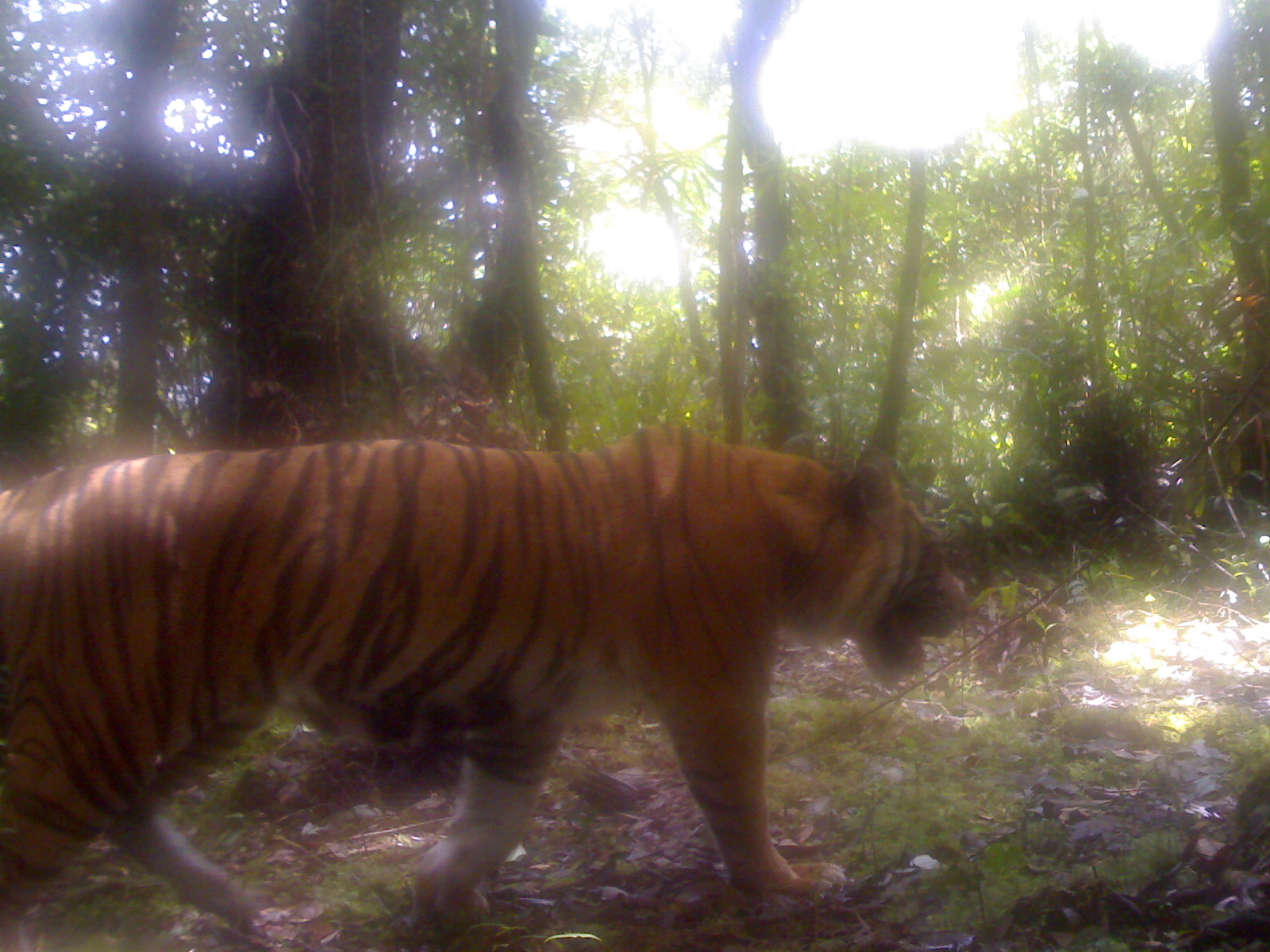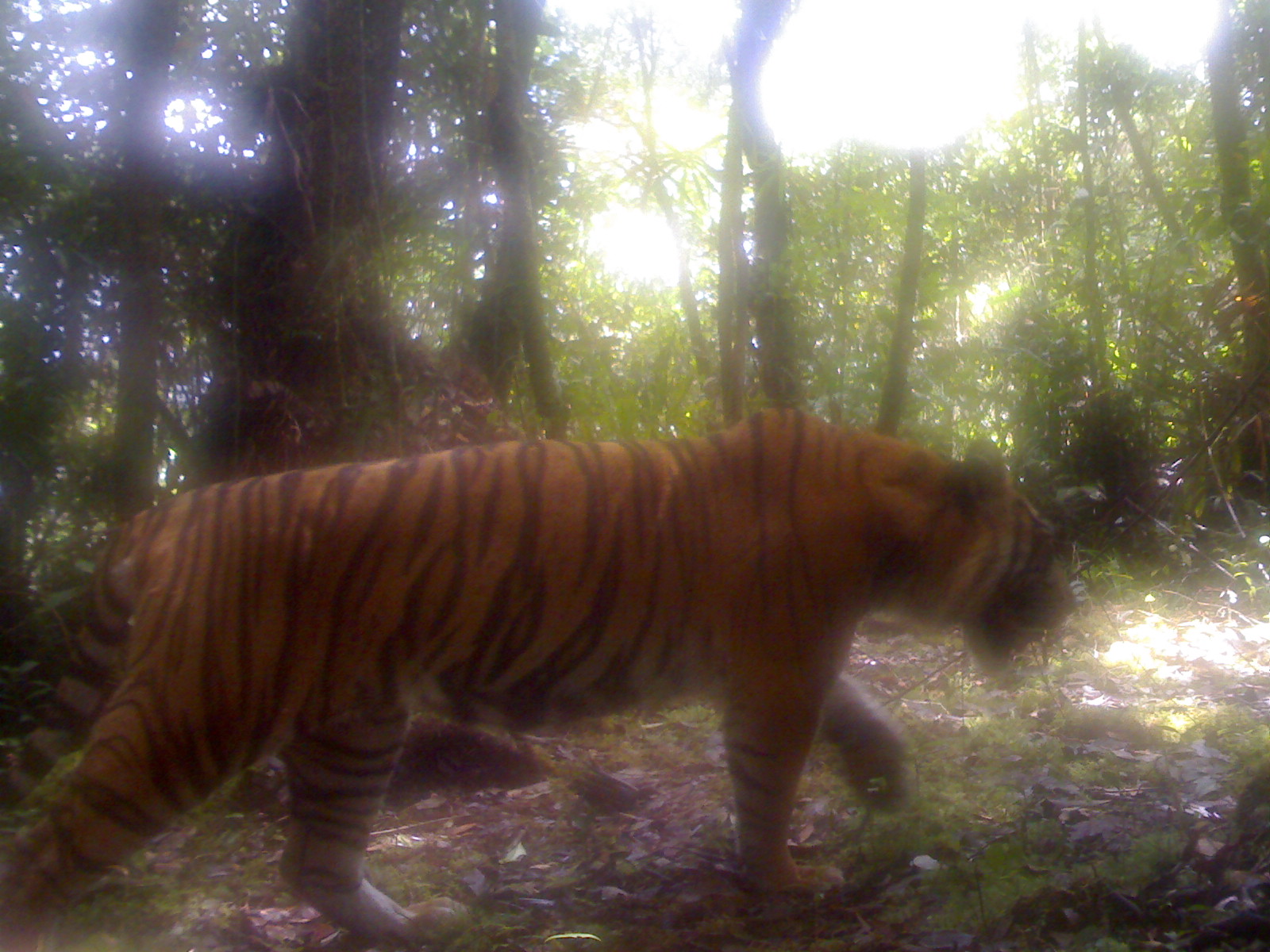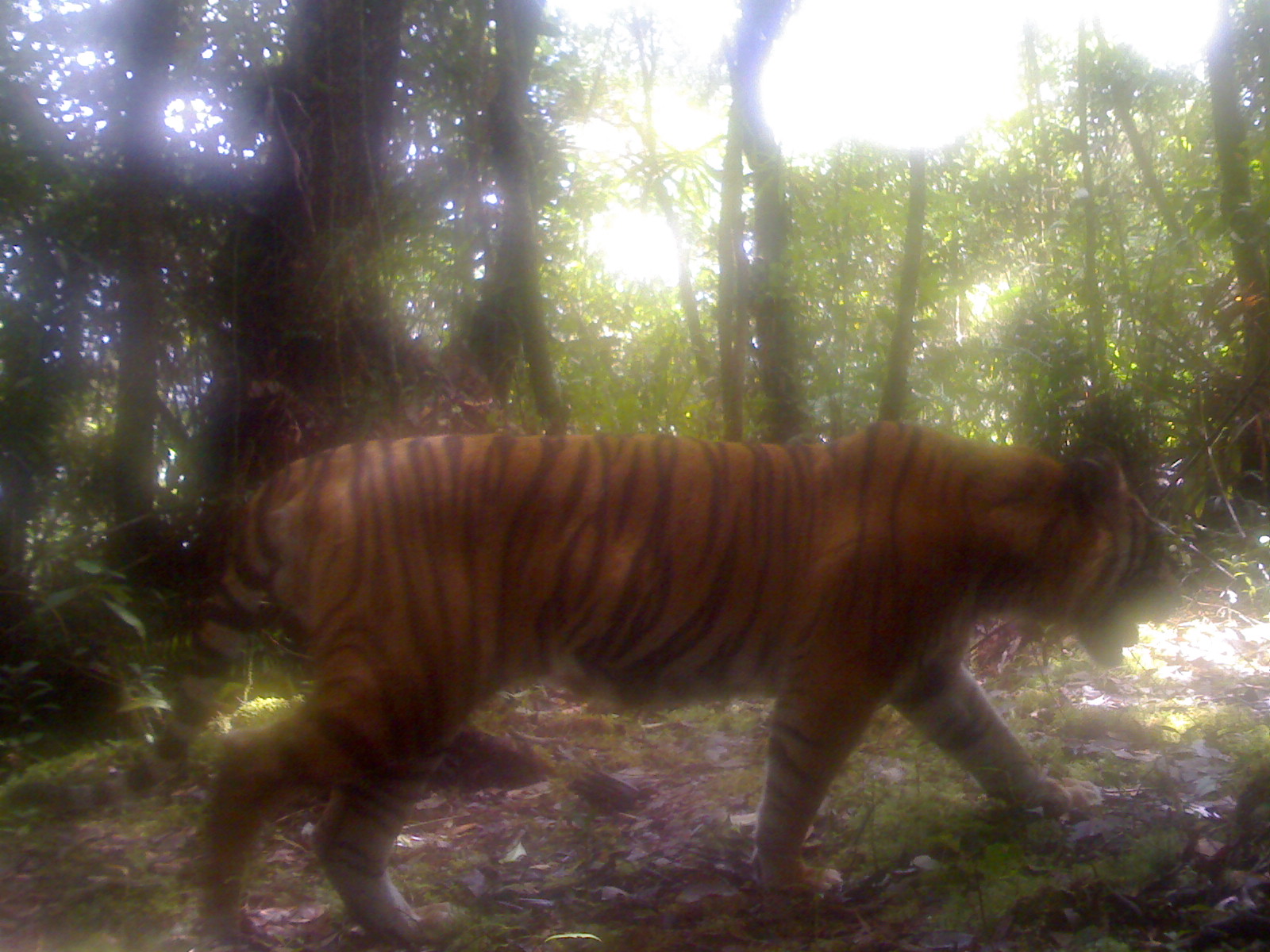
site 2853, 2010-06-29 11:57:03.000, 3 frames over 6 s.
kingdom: Animalia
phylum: Chordata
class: Mammalia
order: Carnivora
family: Felidae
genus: Panthera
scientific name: Panthera tigris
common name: tiger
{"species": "Panthera tigris (tiger)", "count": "1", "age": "adult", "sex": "male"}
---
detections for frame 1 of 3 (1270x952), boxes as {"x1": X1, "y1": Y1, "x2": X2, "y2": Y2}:
panthera tigris: {"x1": 1, "y1": 417, "x2": 969, "y2": 952}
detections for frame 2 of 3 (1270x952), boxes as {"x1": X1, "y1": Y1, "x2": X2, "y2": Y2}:
panthera tigris: {"x1": 1, "y1": 404, "x2": 1080, "y2": 949}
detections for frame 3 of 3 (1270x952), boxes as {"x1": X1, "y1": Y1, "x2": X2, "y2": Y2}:
panthera tigris: {"x1": 2, "y1": 414, "x2": 1180, "y2": 949}